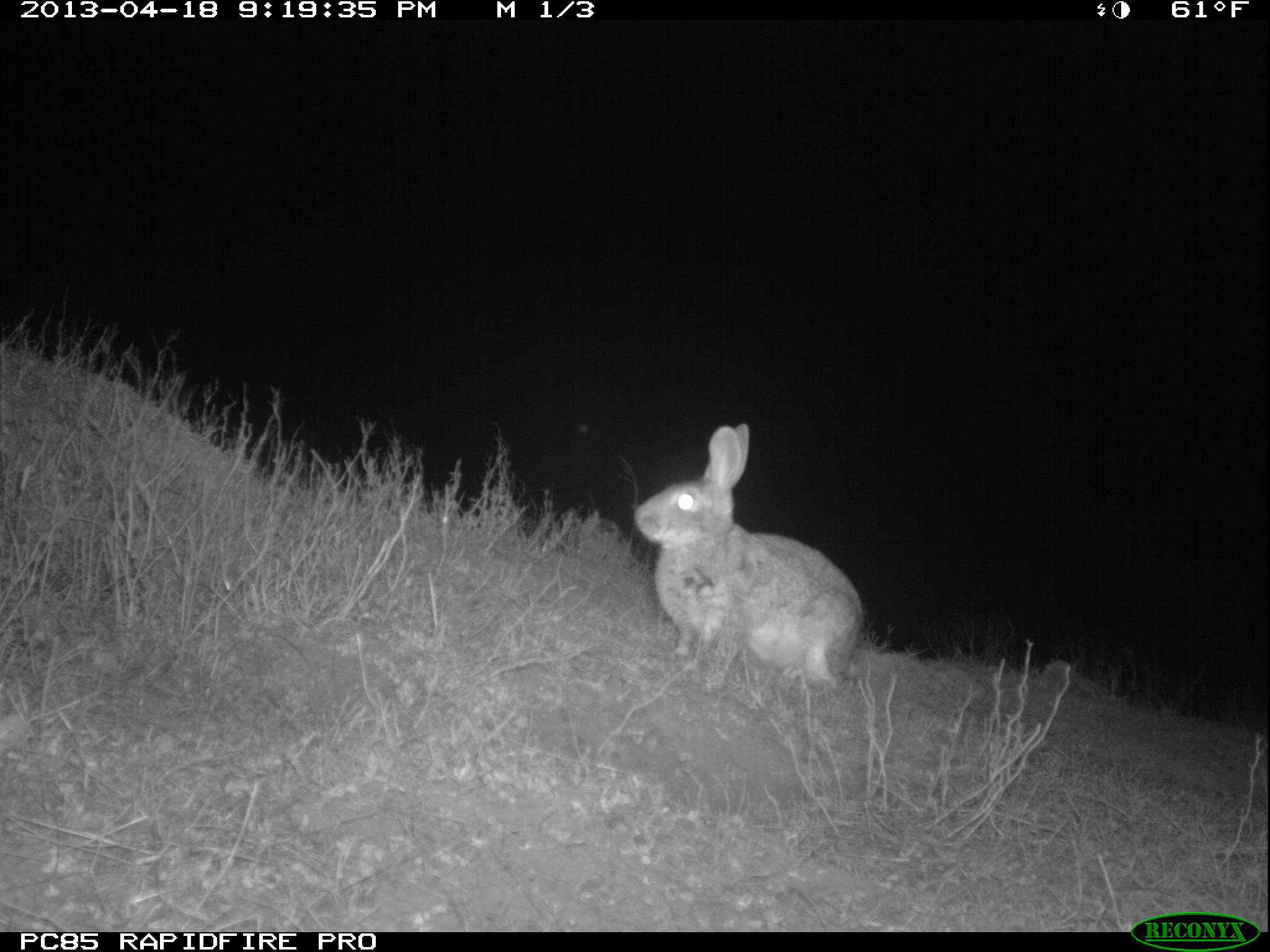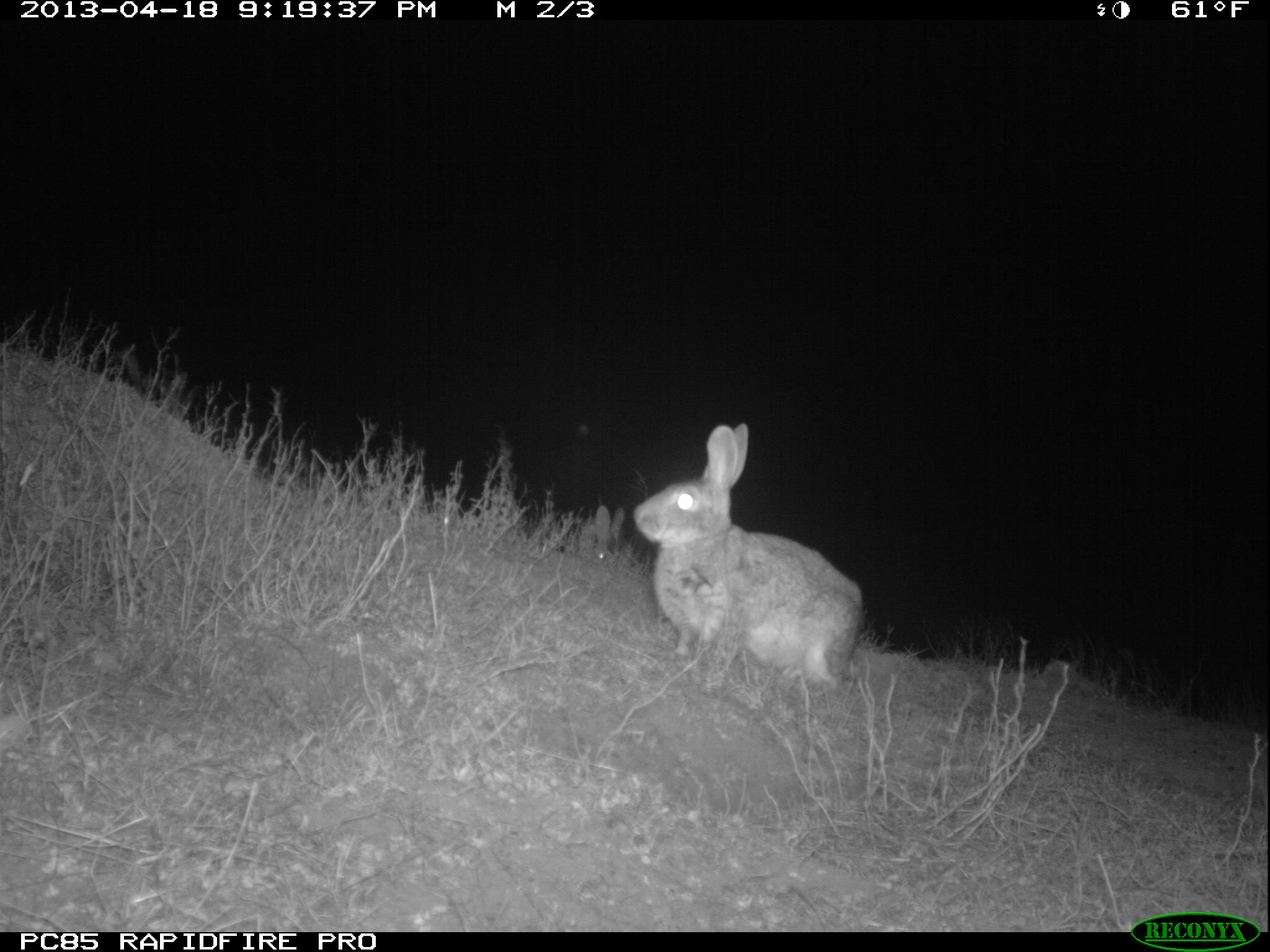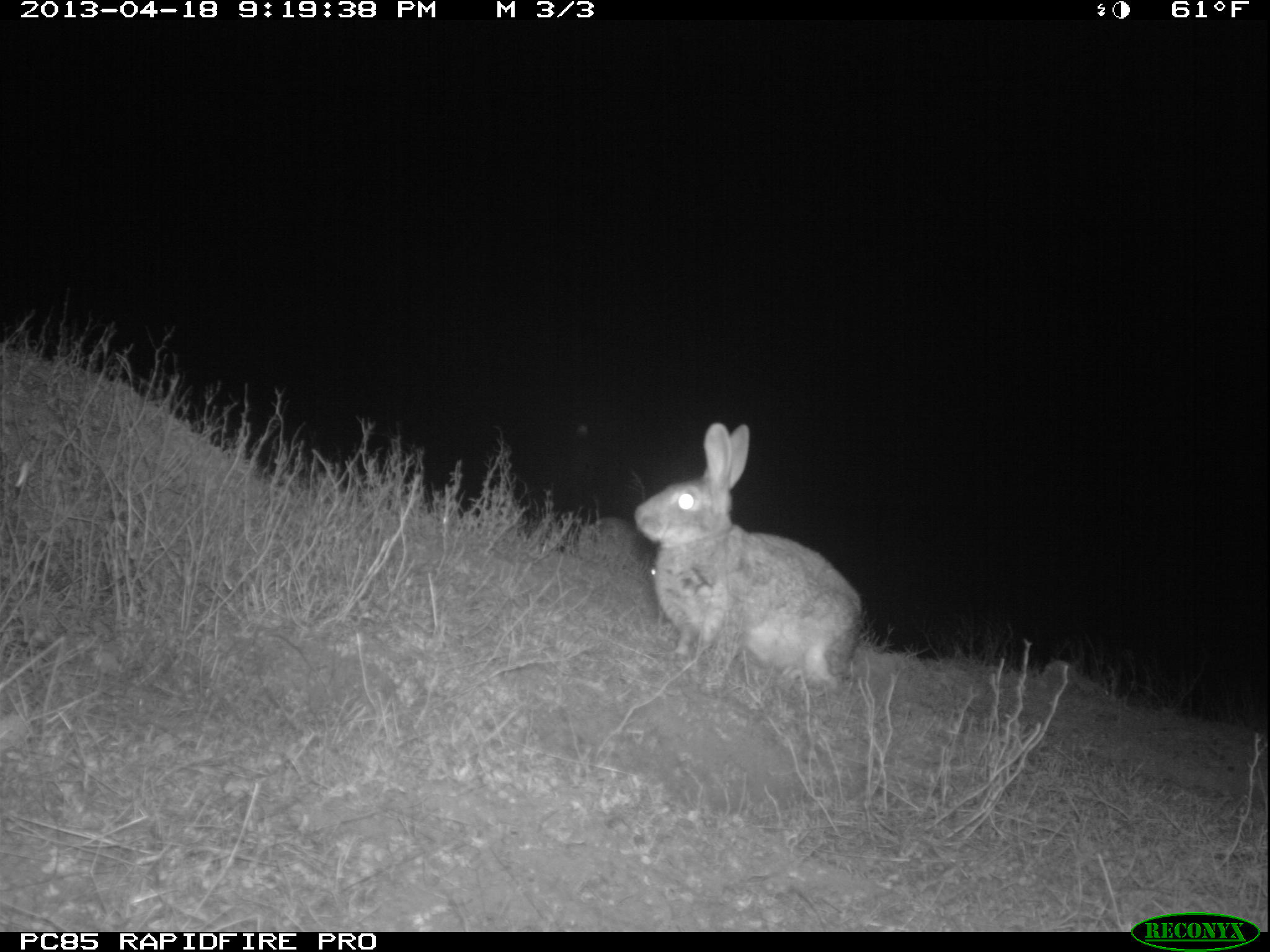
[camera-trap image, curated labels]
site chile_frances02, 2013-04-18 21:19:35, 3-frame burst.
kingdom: Animalia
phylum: Chordata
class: Mammalia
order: Lagomorpha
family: Leporidae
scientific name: Leporidae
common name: rabbits and hares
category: rabbit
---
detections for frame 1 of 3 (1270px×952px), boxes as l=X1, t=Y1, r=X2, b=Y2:
rabbit: l=627, t=426, r=864, b=697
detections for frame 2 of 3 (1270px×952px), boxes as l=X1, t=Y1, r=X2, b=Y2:
rabbit: l=626, t=425, r=861, b=702; l=576, t=503, r=631, b=571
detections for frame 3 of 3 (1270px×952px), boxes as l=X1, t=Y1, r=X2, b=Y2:
rabbit: l=629, t=425, r=861, b=699; l=582, t=516, r=665, b=592